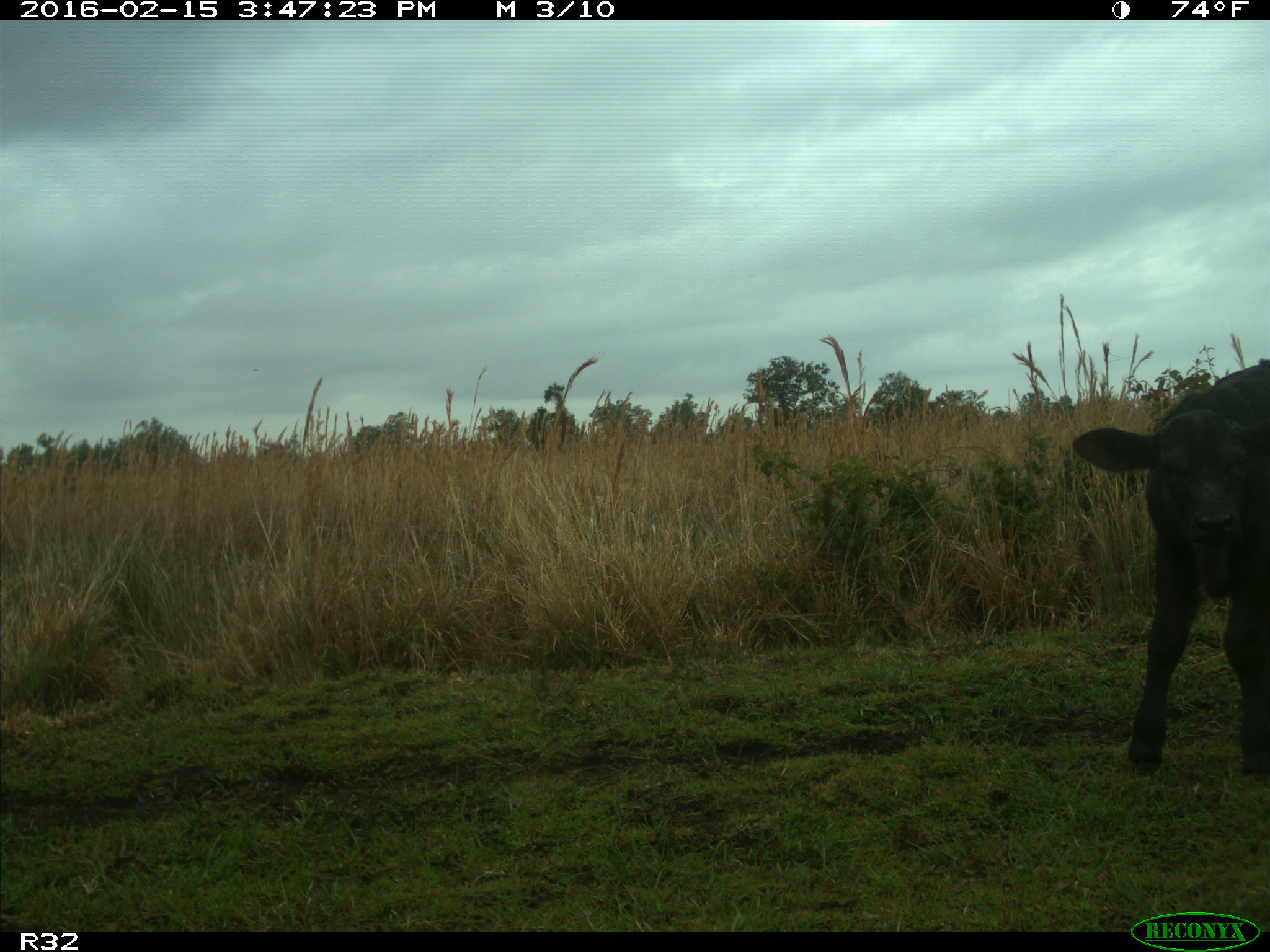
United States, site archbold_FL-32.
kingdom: Animalia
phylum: Chordata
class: Mammalia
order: Artiodactyla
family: Bovidae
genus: Bos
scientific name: Bos taurus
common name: domestic cow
Bos taurus (domestic cow).